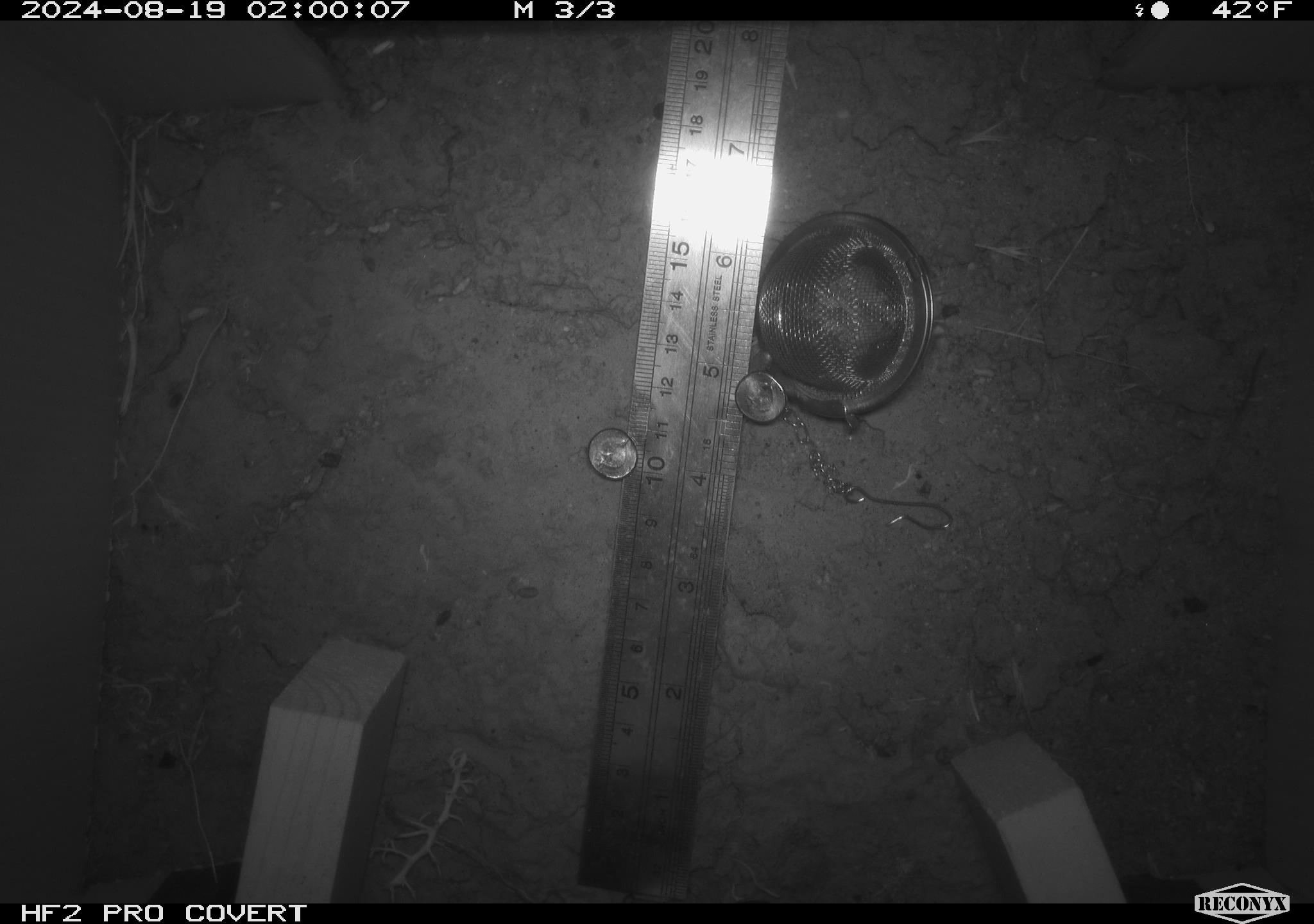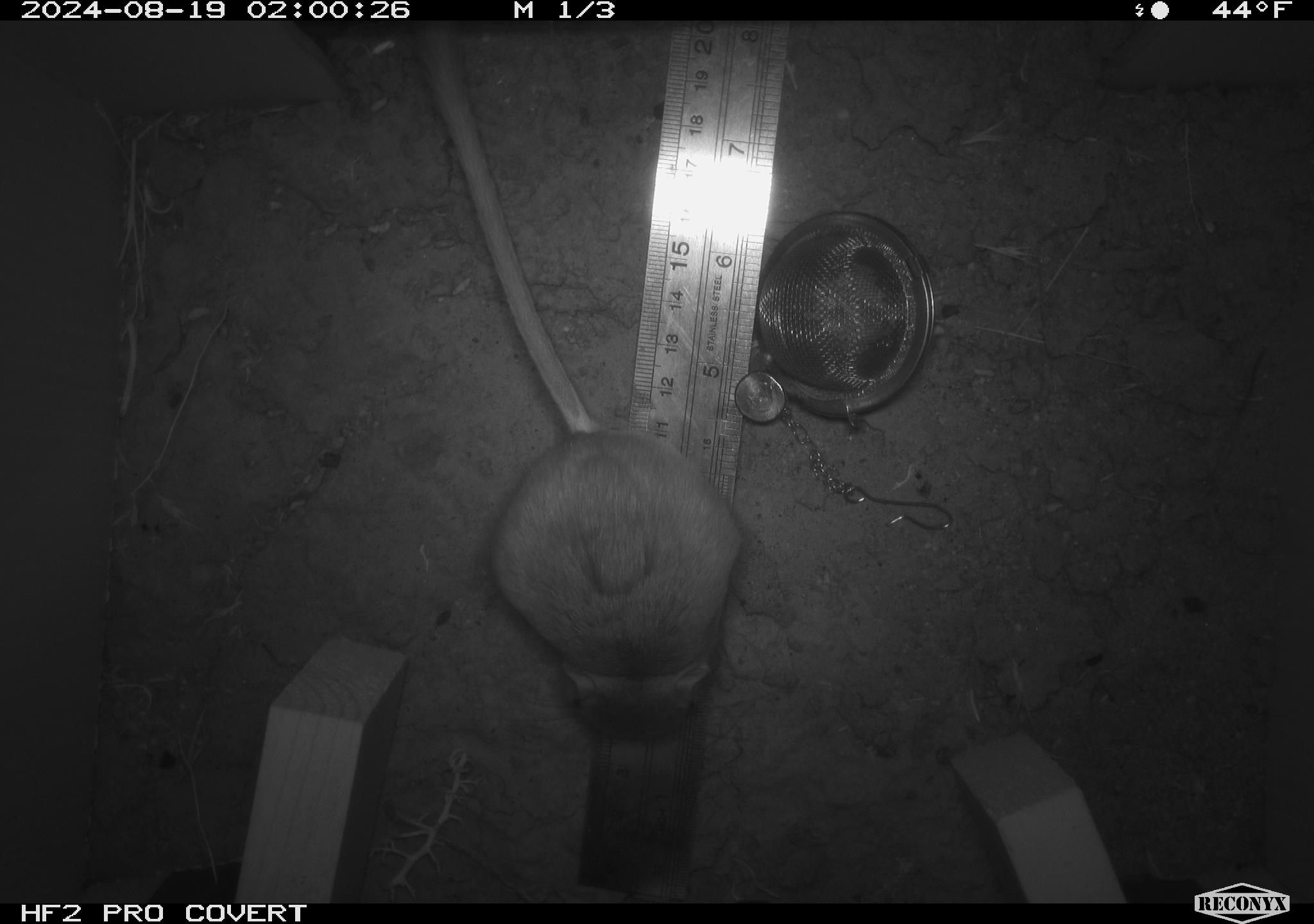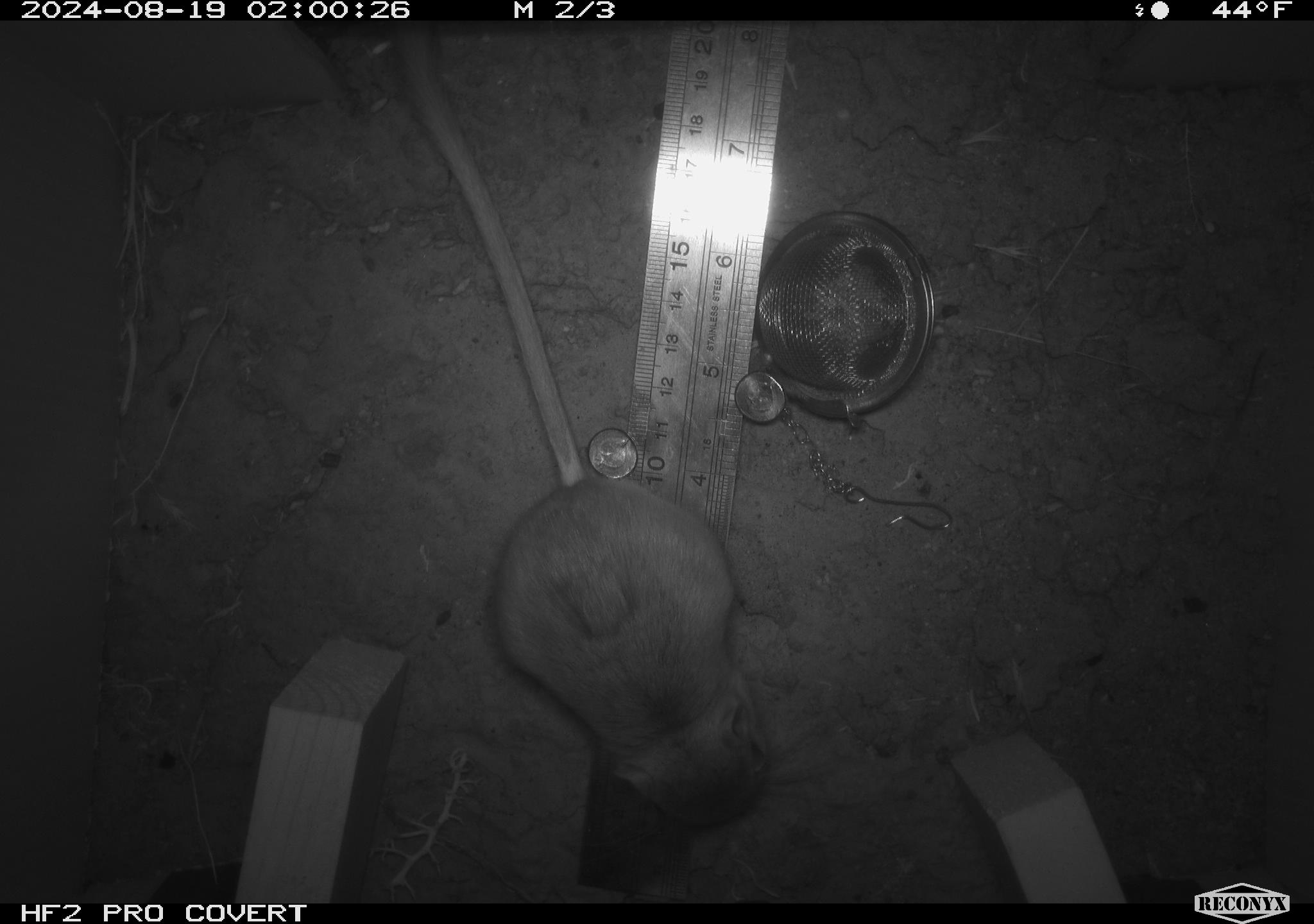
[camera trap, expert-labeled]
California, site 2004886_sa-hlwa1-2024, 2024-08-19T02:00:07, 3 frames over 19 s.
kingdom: Animalia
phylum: Chordata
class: Mammalia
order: Rodentia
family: Heteromyidae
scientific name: Heteromyidae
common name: kangaroo rats and pocket mice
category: heteromyidae family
Heteromyidae family (kangaroo rats and pocket mice) (Heteromyidae).